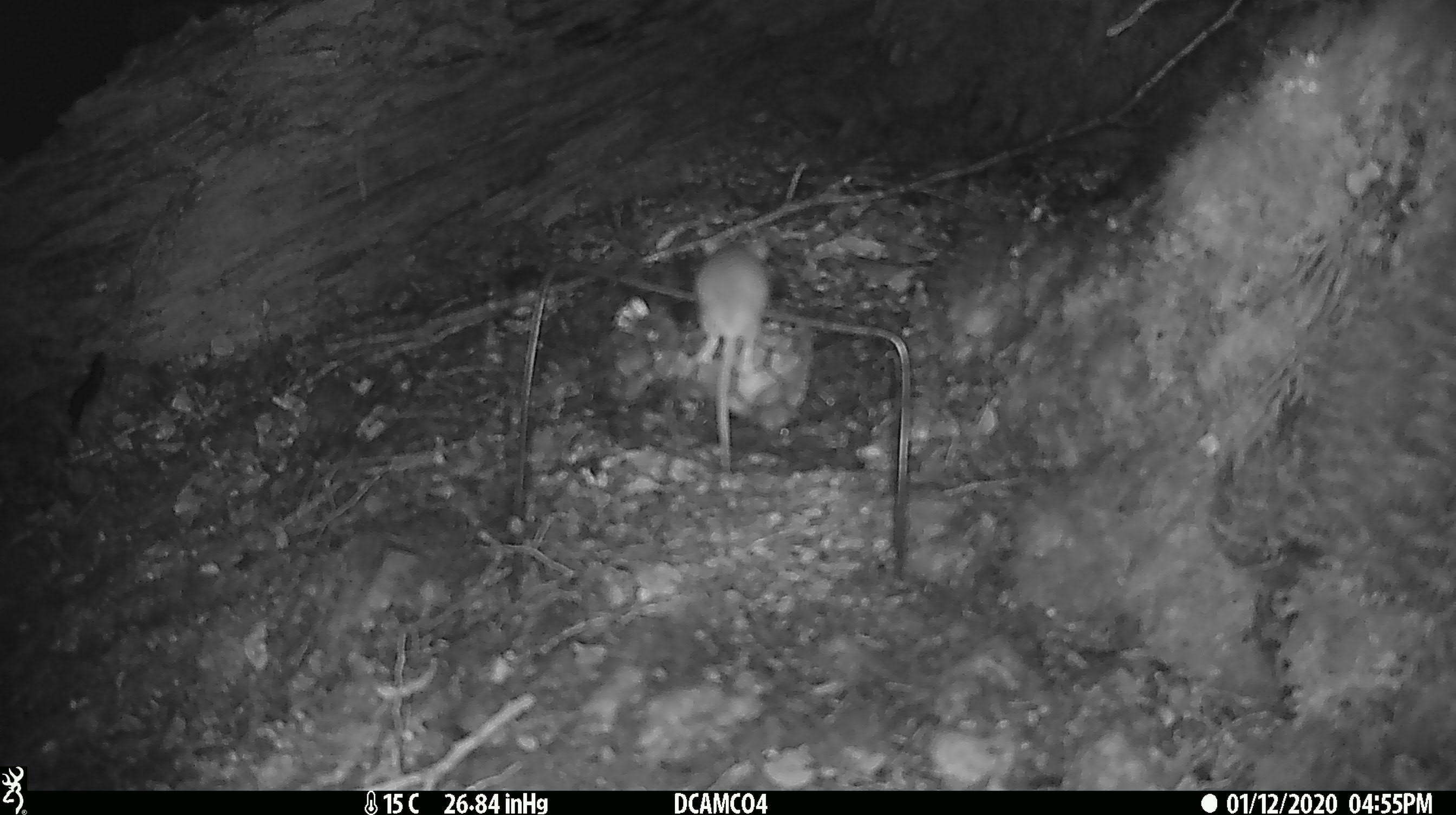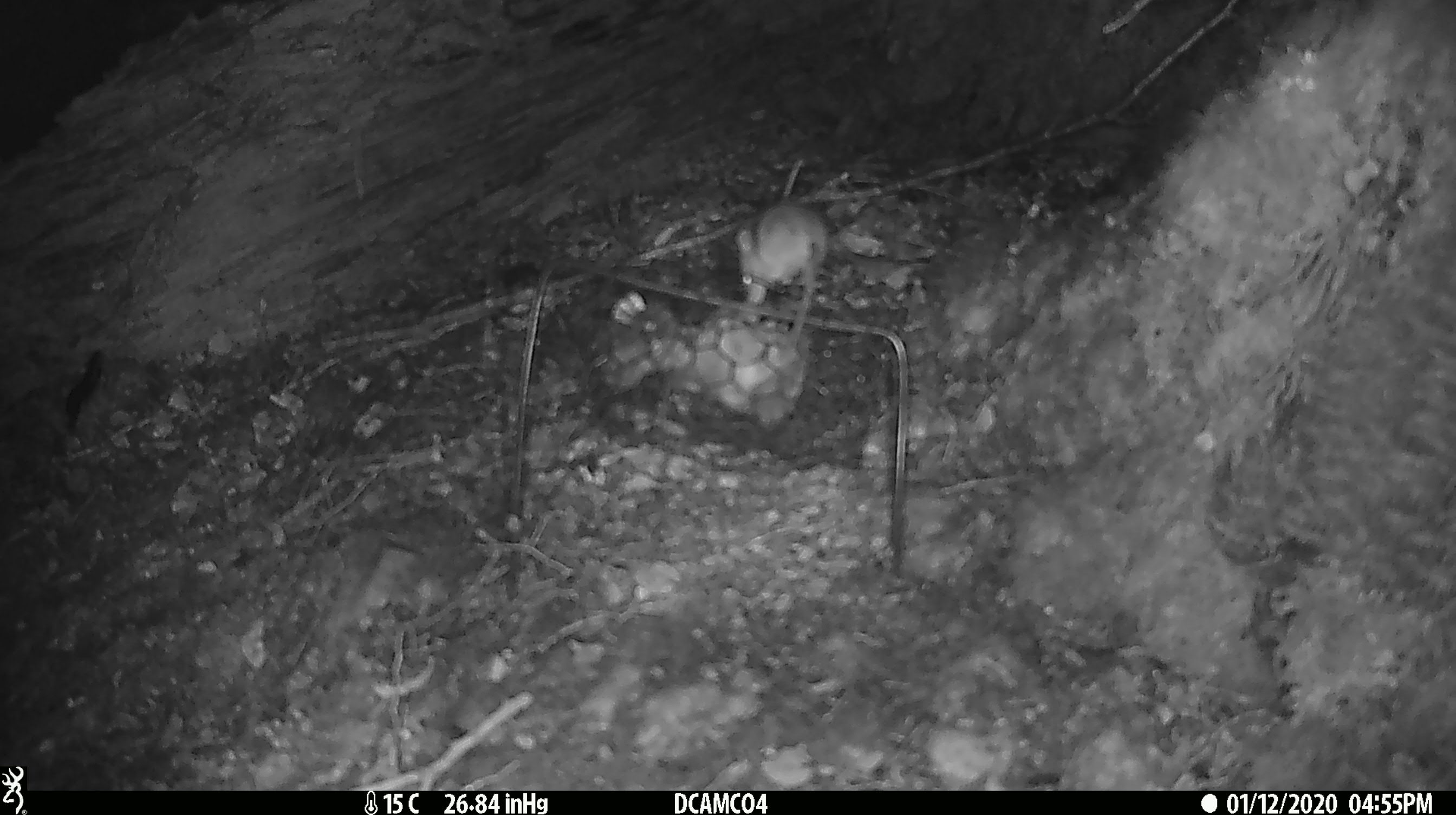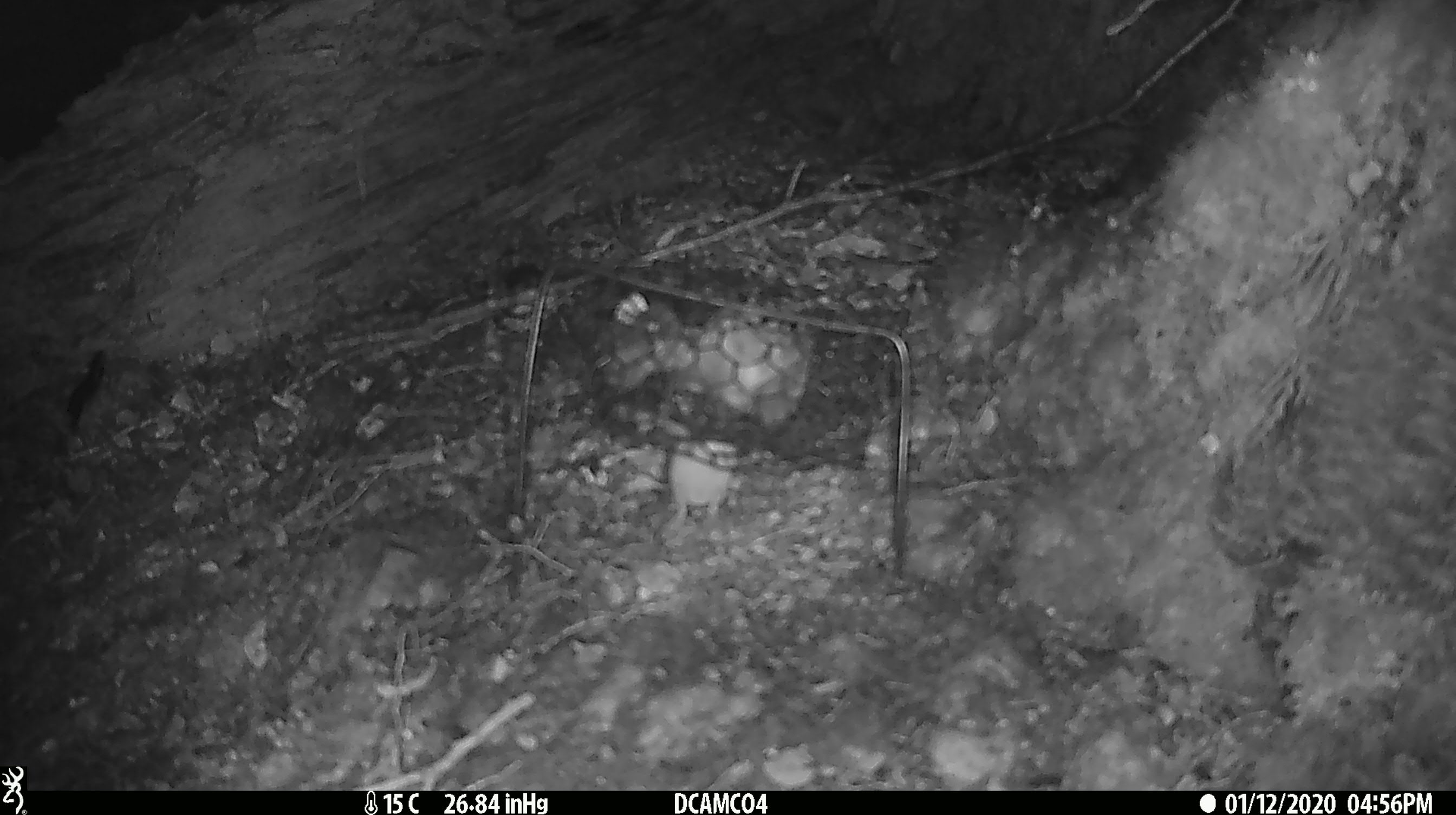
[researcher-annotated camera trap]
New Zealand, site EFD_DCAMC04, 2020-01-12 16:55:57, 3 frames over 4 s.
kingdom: Animalia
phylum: Chordata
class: Mammalia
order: Rodentia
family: Muridae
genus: Mus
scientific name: Mus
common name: mouse